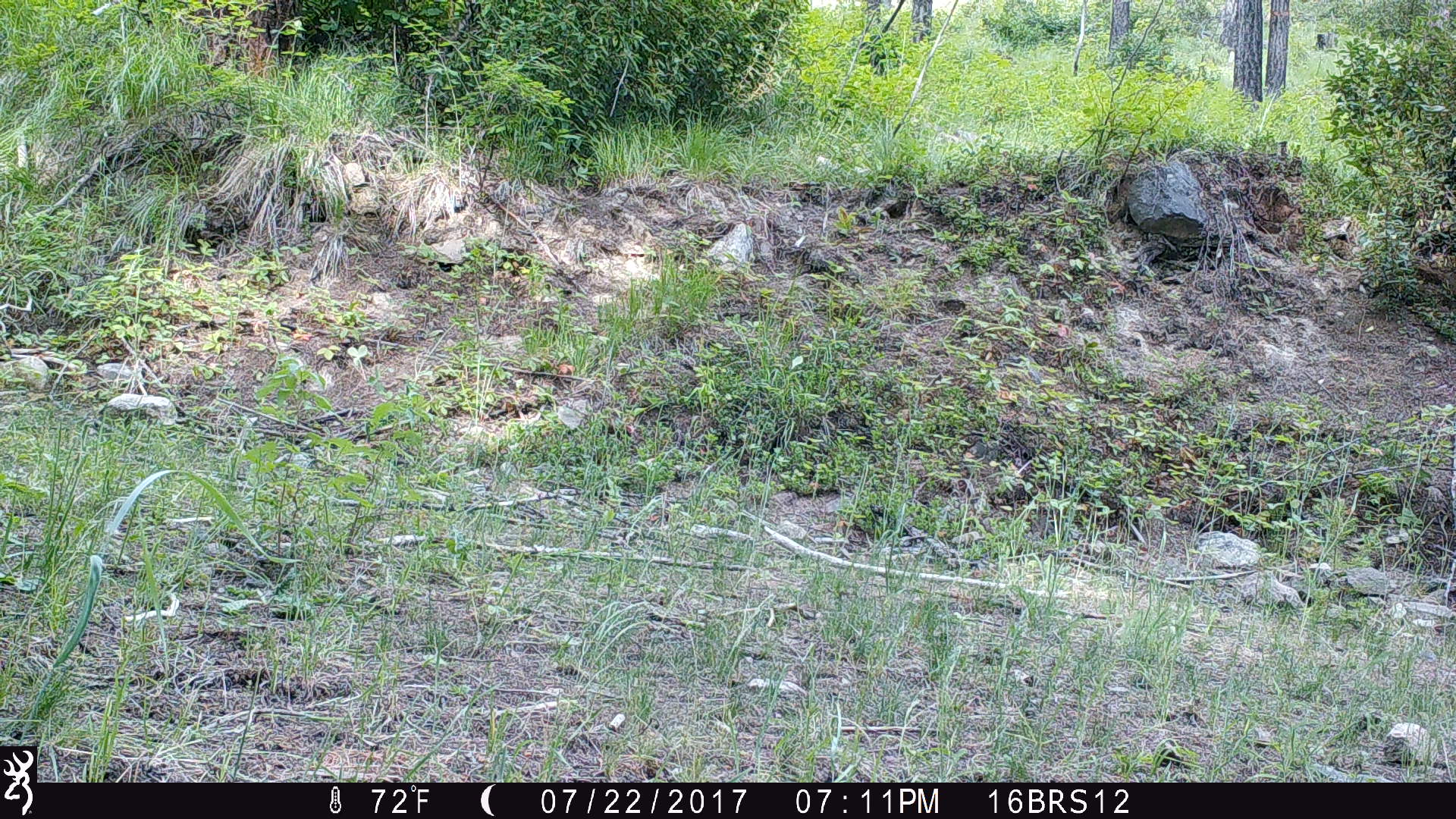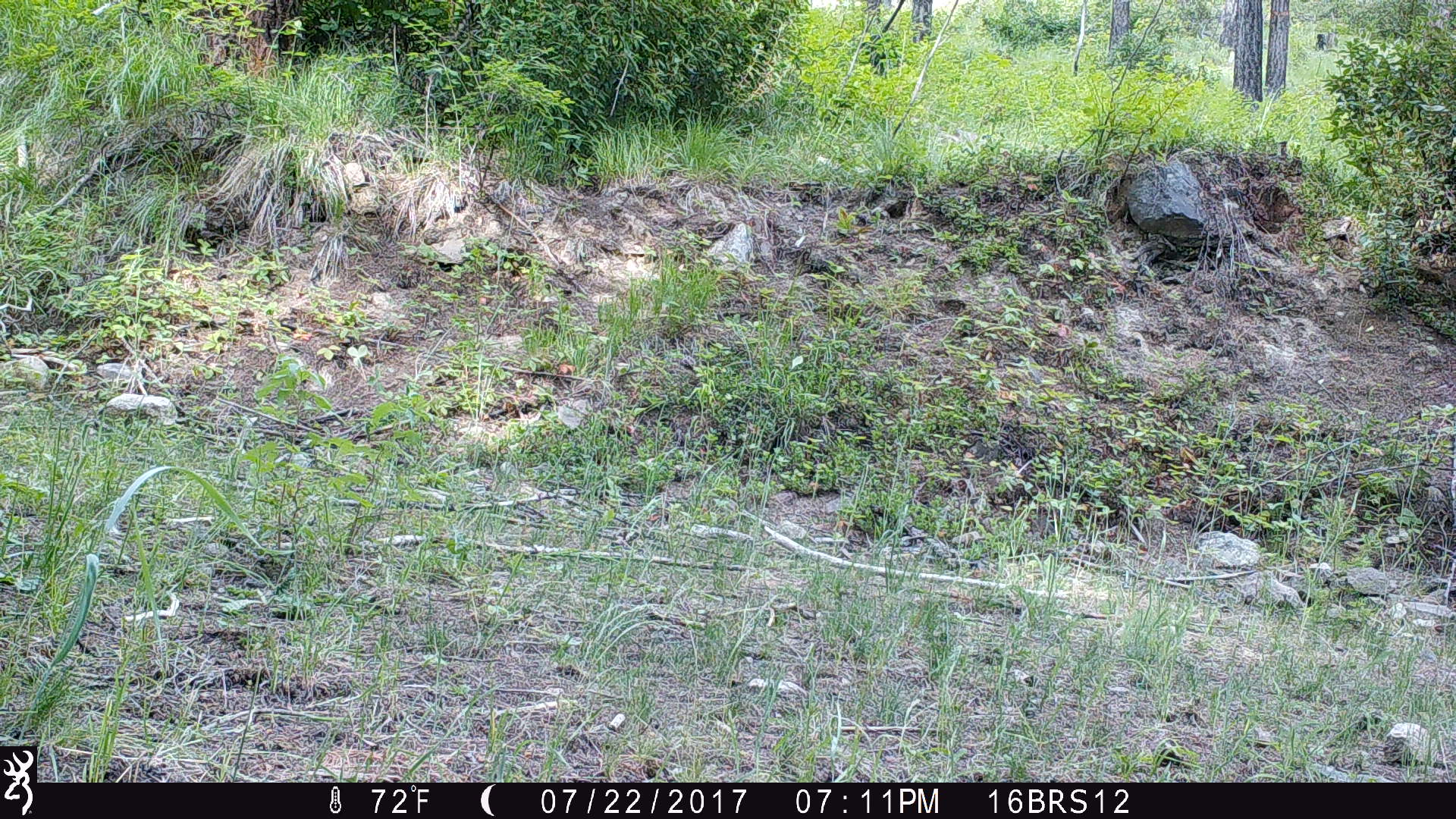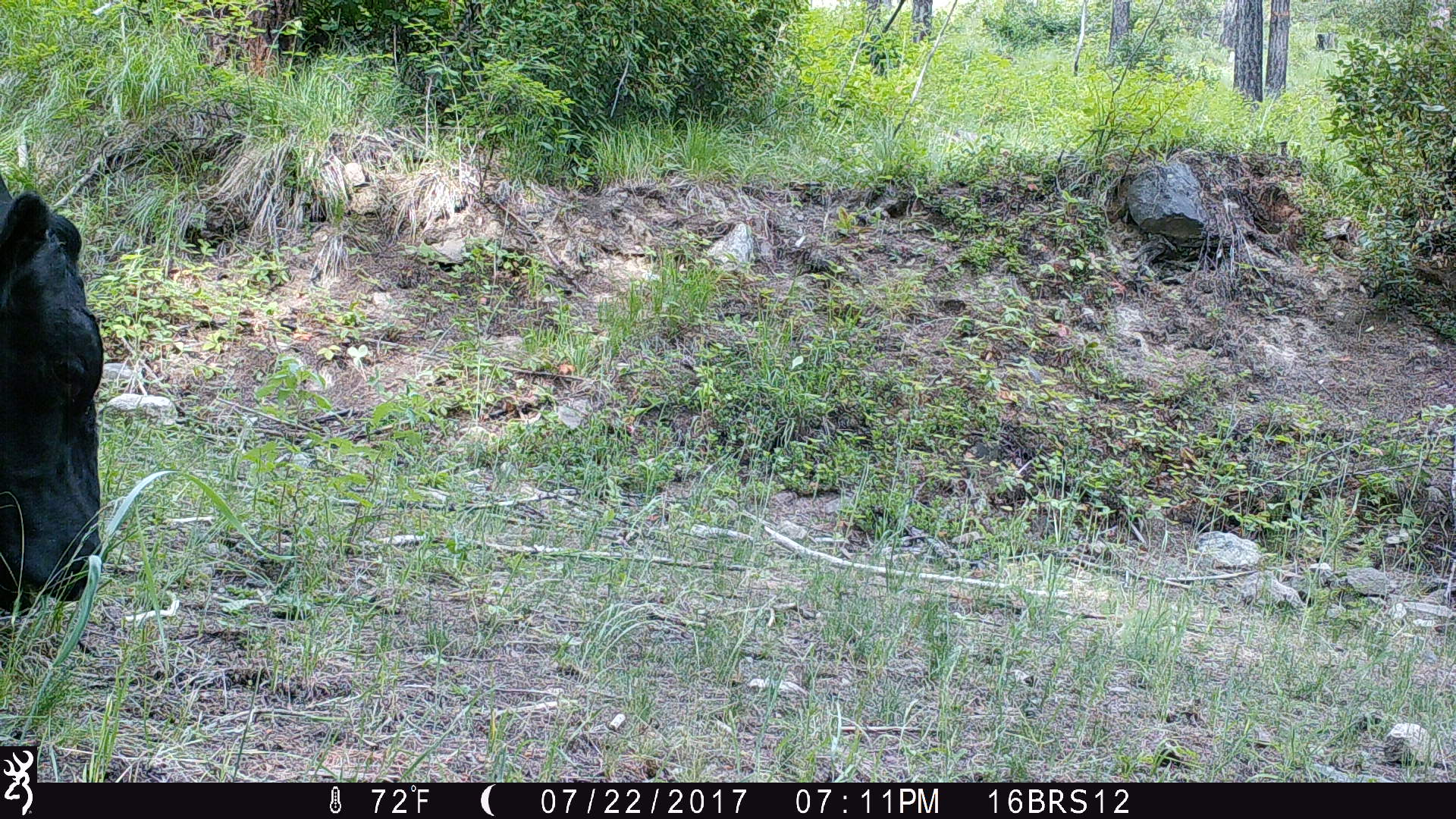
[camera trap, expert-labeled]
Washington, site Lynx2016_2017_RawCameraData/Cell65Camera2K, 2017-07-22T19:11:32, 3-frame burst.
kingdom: Animalia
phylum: Chordata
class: Mammalia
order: Artiodactyla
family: Bovidae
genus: Bos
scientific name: Bos taurus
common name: domestic cattle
Domestic cattle (Bos taurus). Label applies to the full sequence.